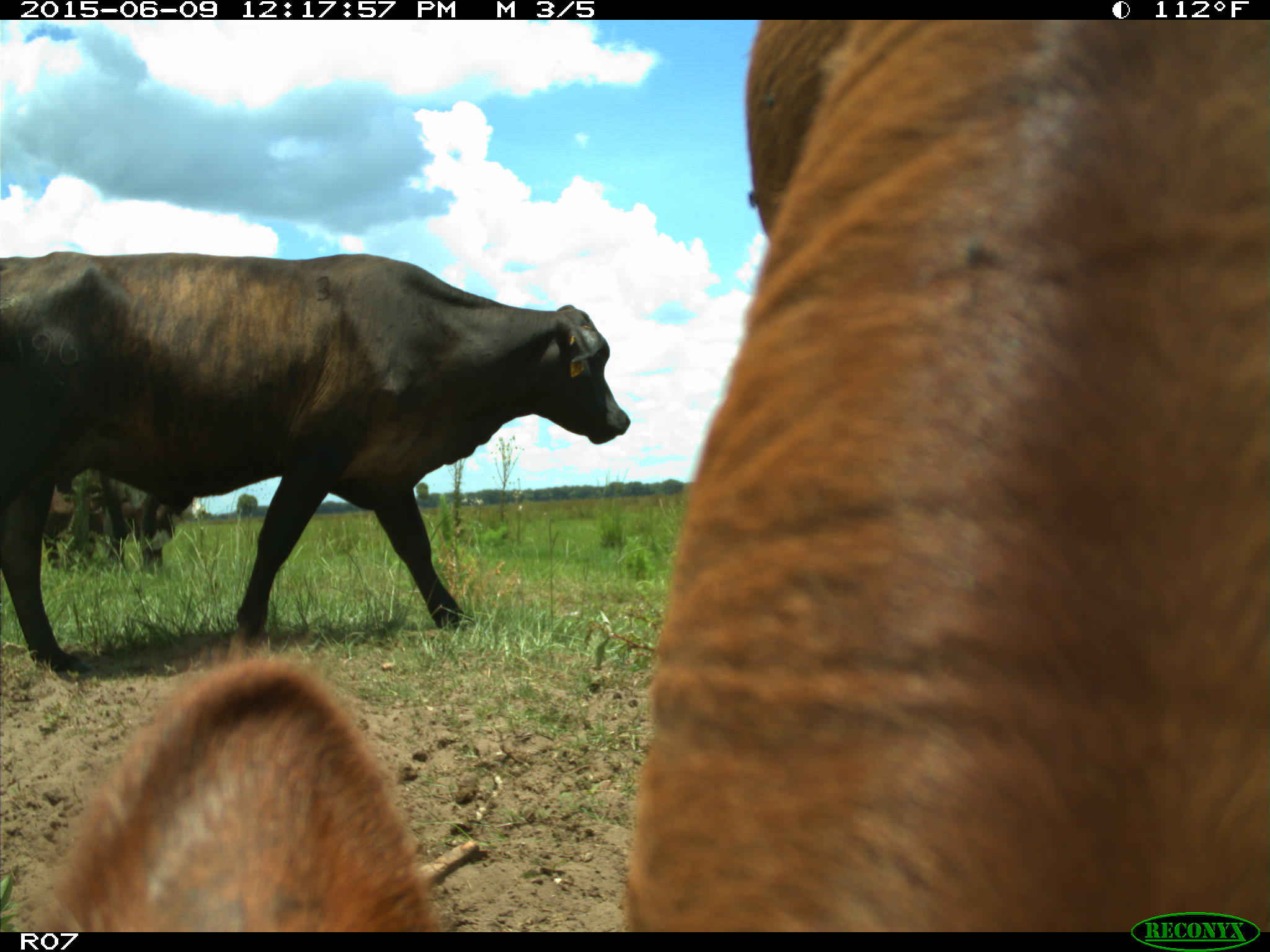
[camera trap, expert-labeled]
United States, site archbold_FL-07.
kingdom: Animalia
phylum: Chordata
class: Mammalia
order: Artiodactyla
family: Bovidae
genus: Bos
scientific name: Bos taurus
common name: domestic cow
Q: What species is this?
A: Bos taurus (domestic cow).